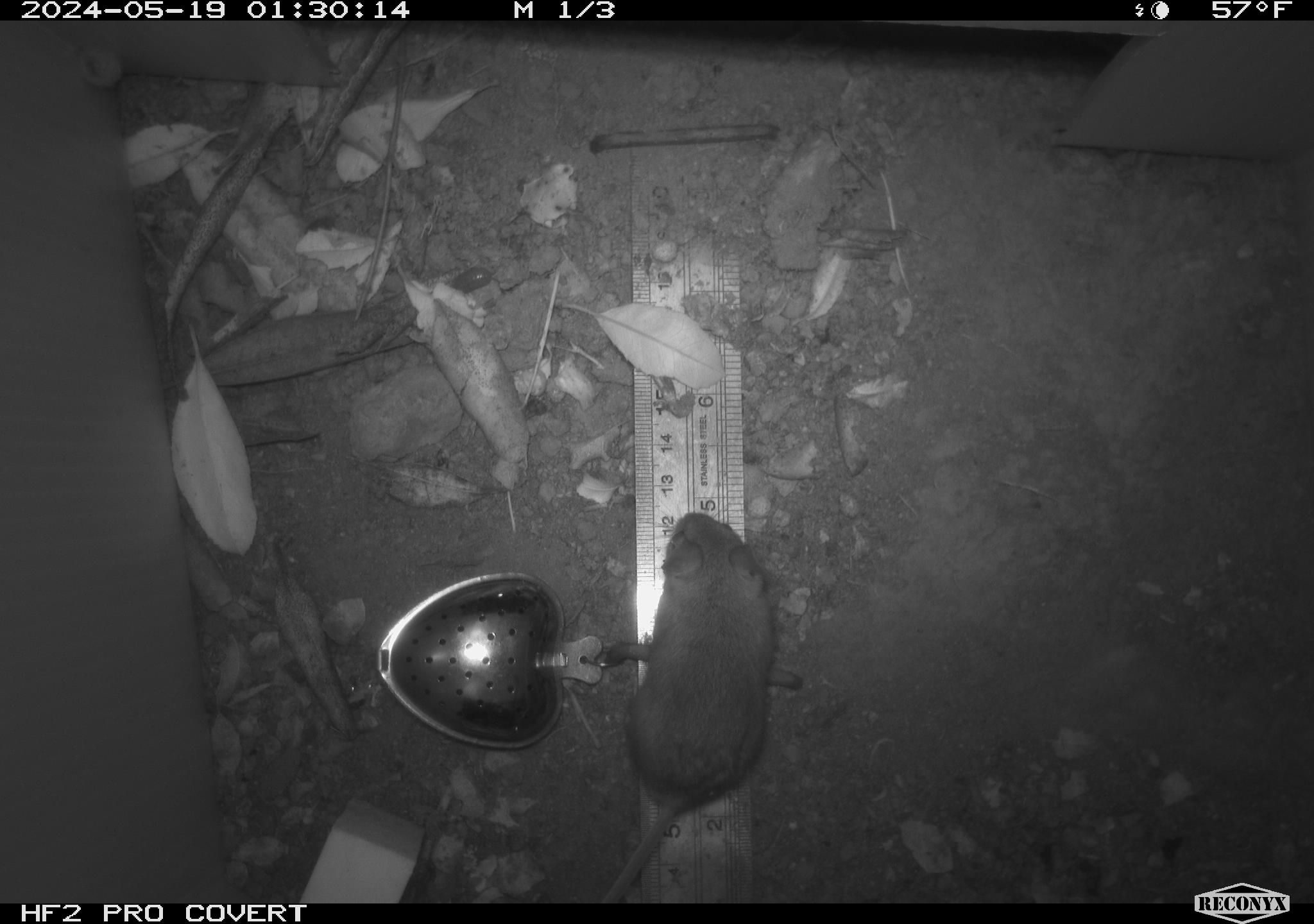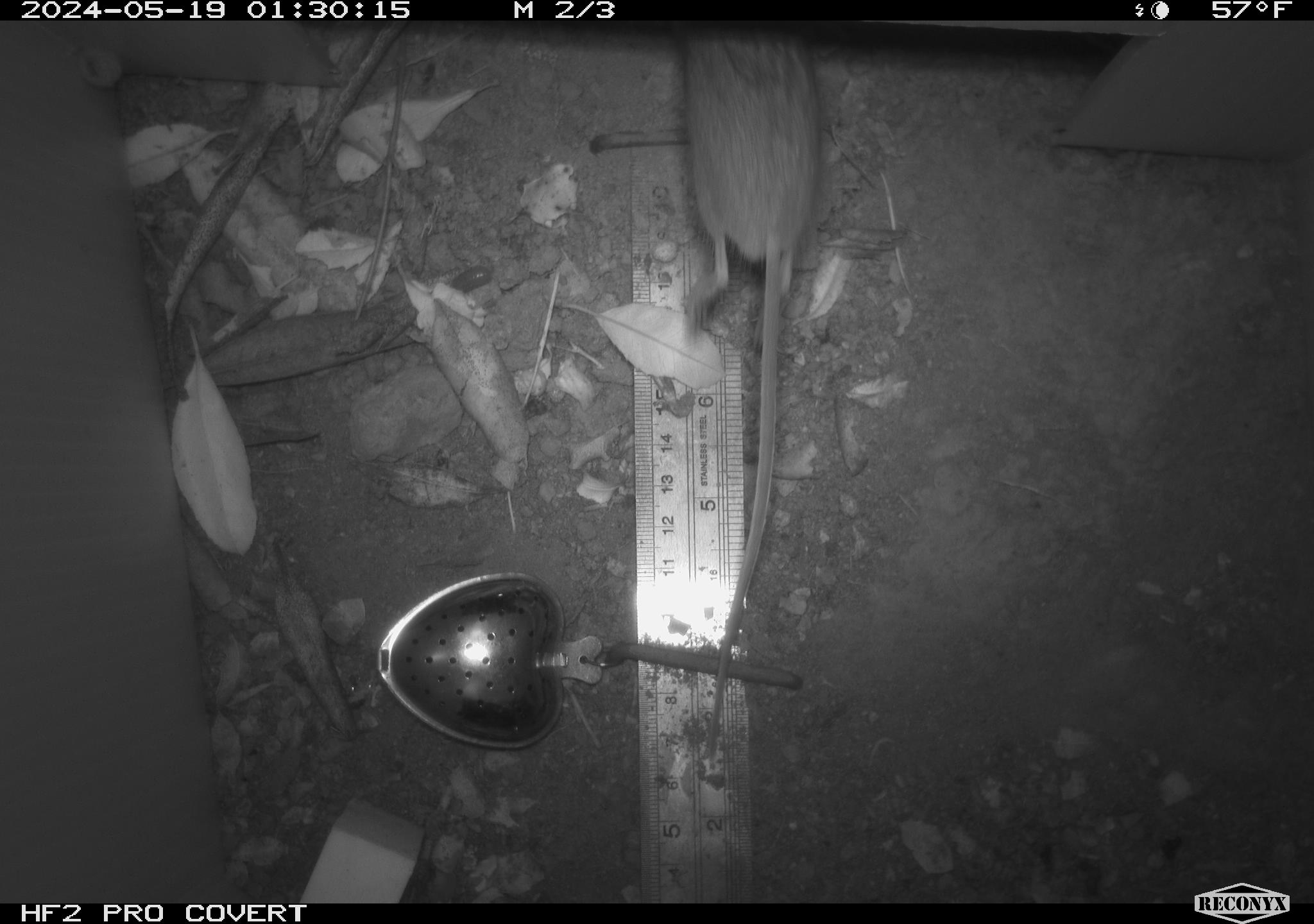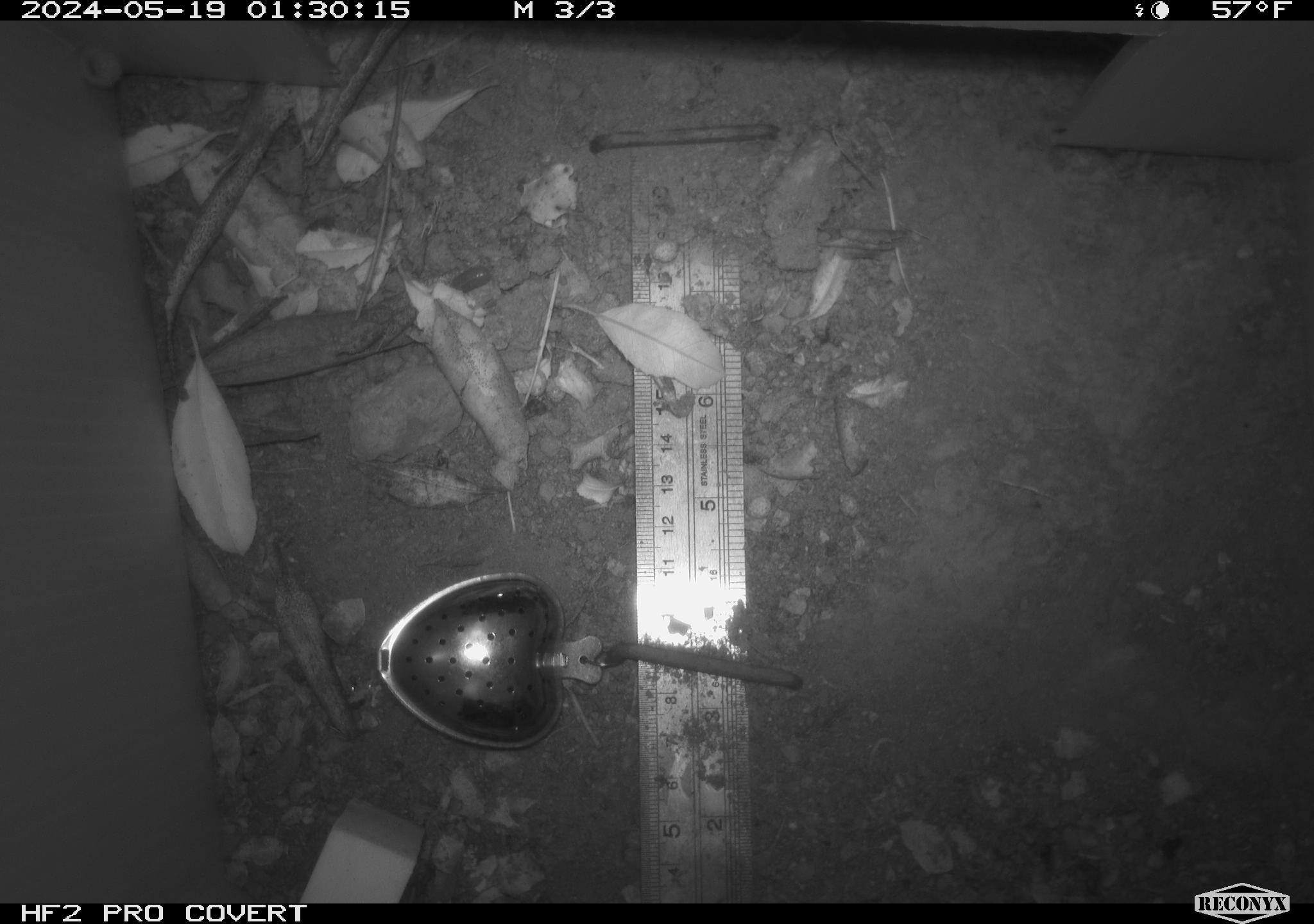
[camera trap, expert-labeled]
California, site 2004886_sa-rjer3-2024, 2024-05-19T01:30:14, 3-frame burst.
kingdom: Animalia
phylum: Chordata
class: Mammalia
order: Rodentia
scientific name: Rodentia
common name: mouse species